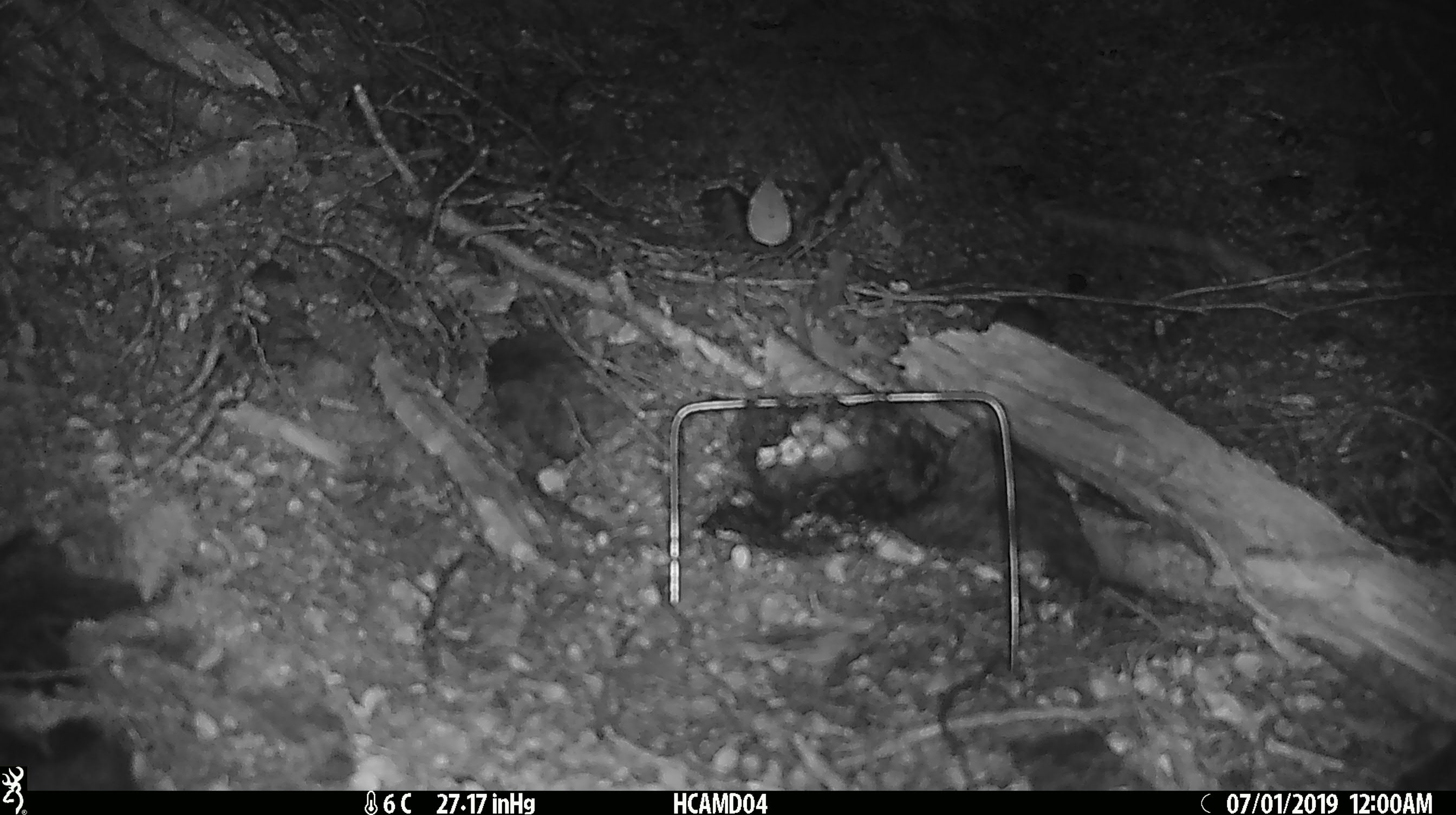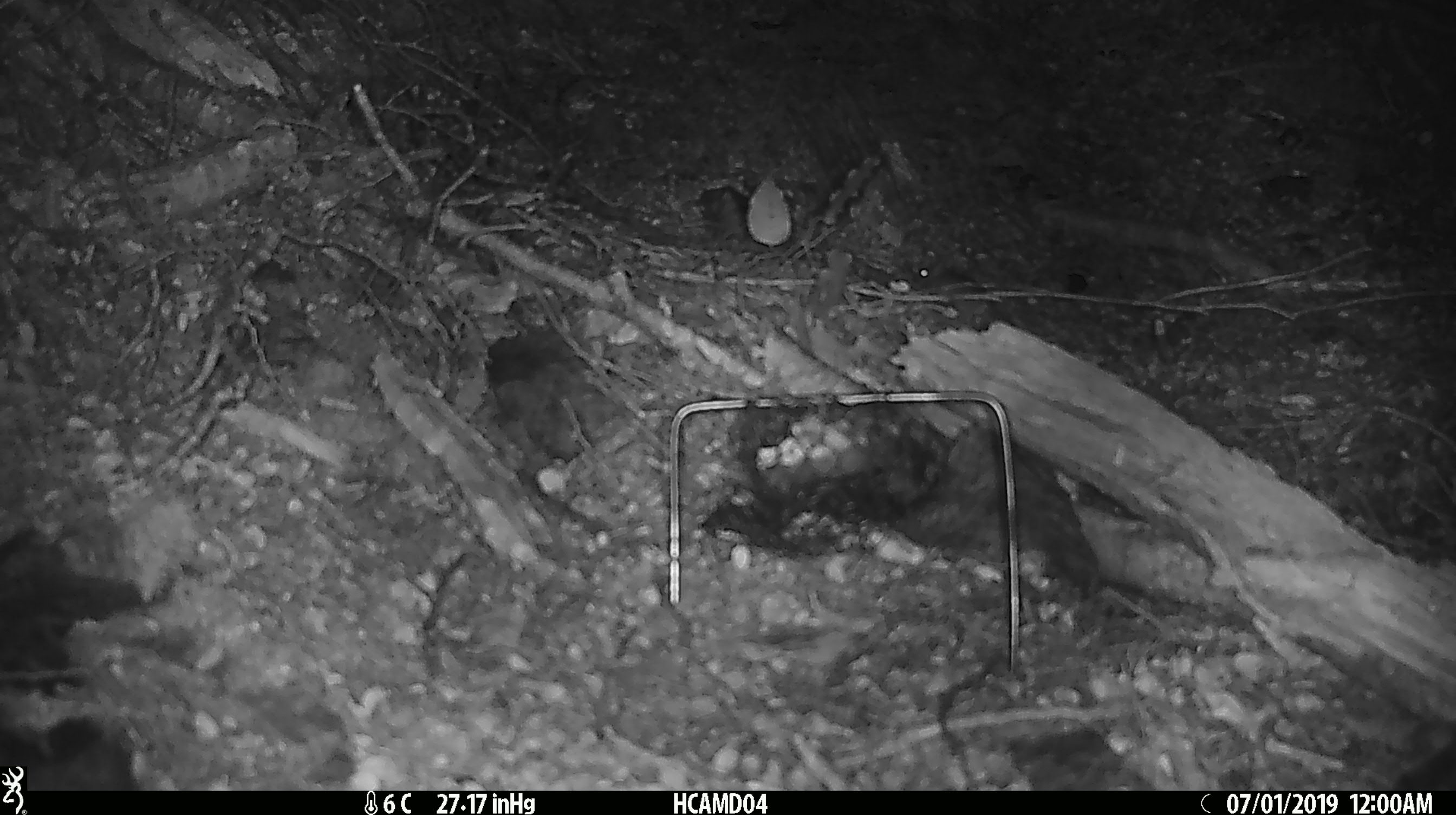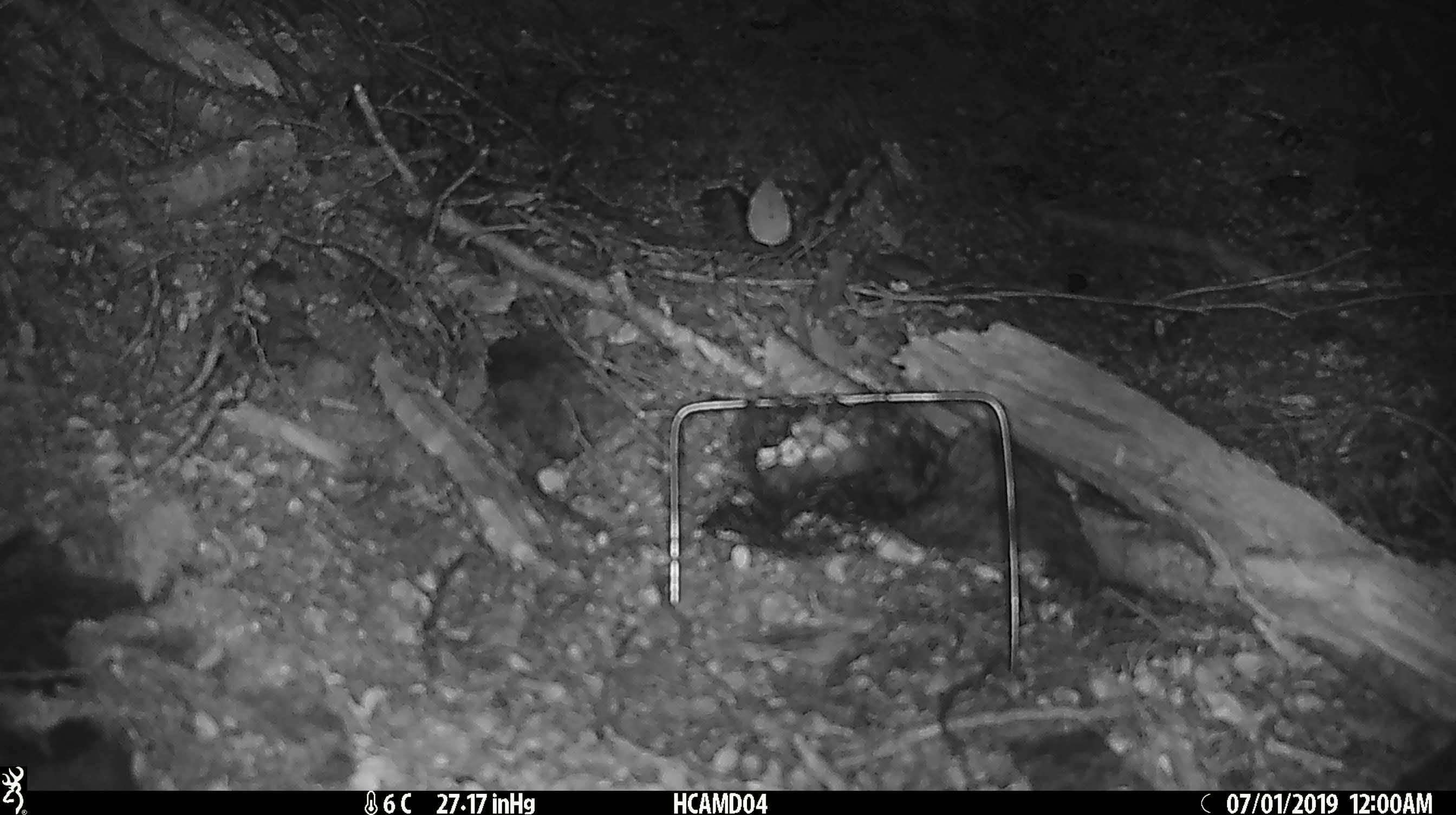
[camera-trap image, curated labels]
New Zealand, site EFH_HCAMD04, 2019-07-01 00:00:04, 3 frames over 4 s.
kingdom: Animalia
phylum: Chordata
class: Mammalia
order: Rodentia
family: Muridae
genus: Mus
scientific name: Mus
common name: mouse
Mouse (Mus).